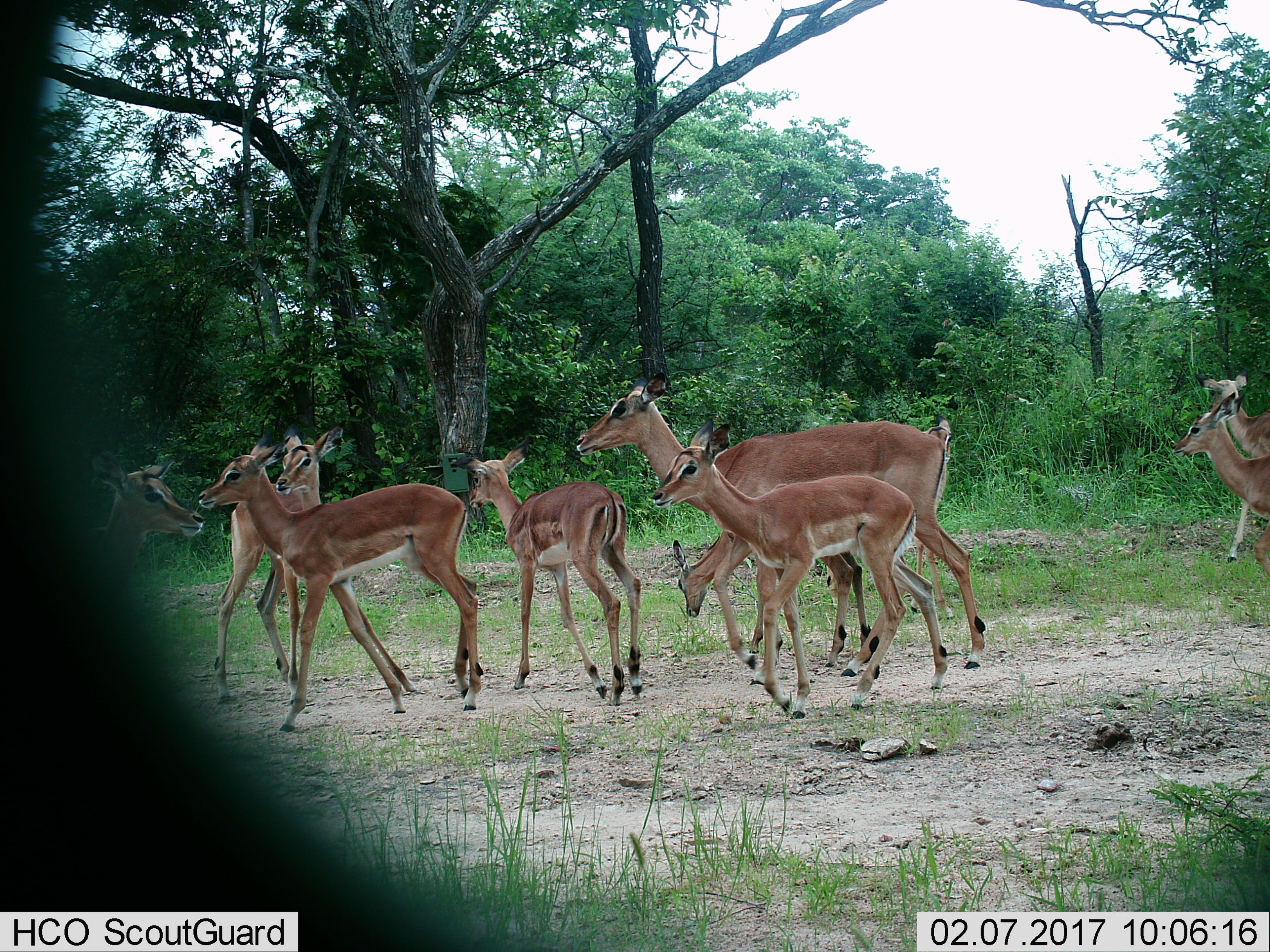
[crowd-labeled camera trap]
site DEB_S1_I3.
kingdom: Animalia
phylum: Chordata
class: Mammalia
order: Artiodactyla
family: Bovidae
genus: Aepyceros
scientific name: Aepyceros melampus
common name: impala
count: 9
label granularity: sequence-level